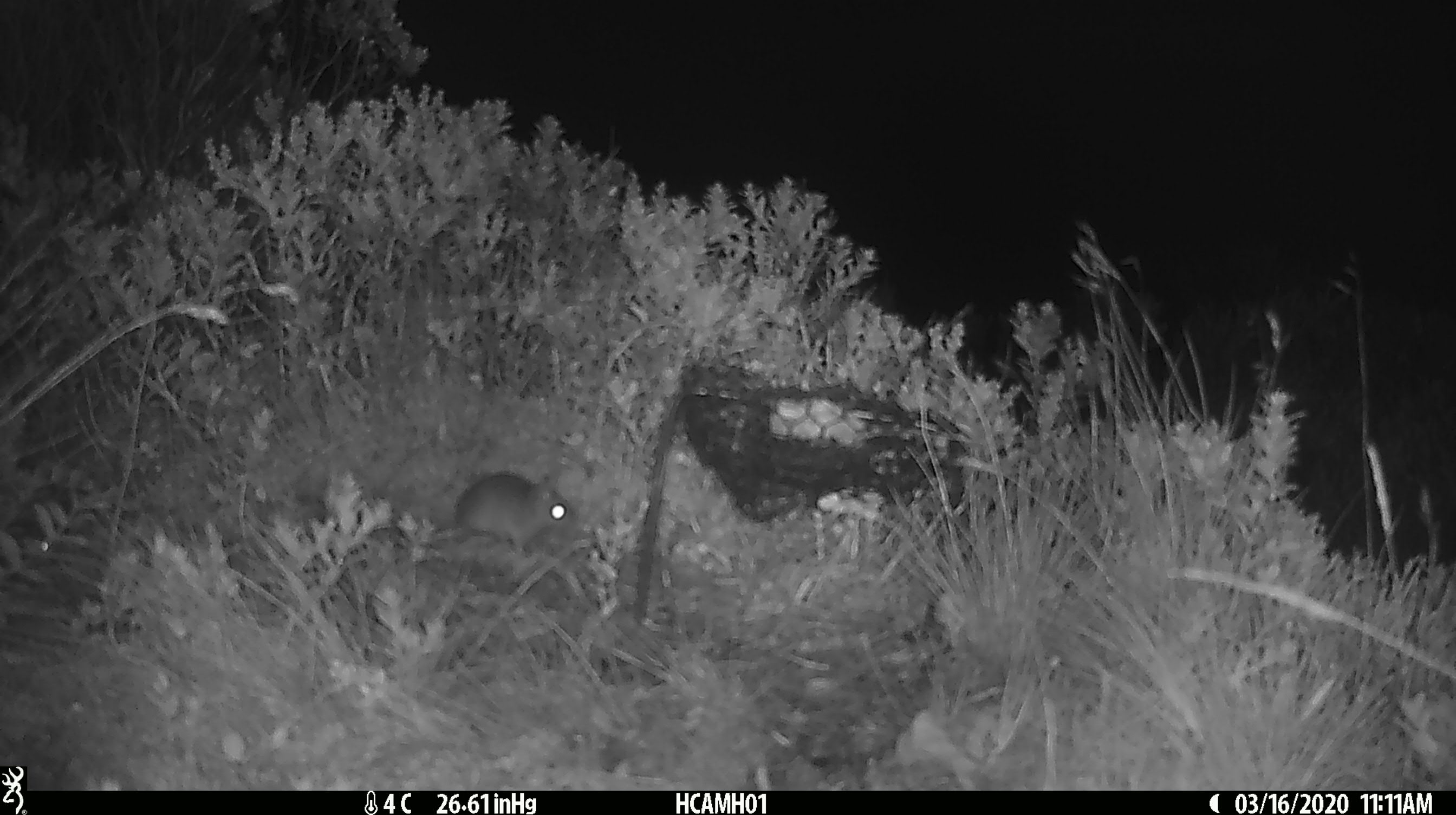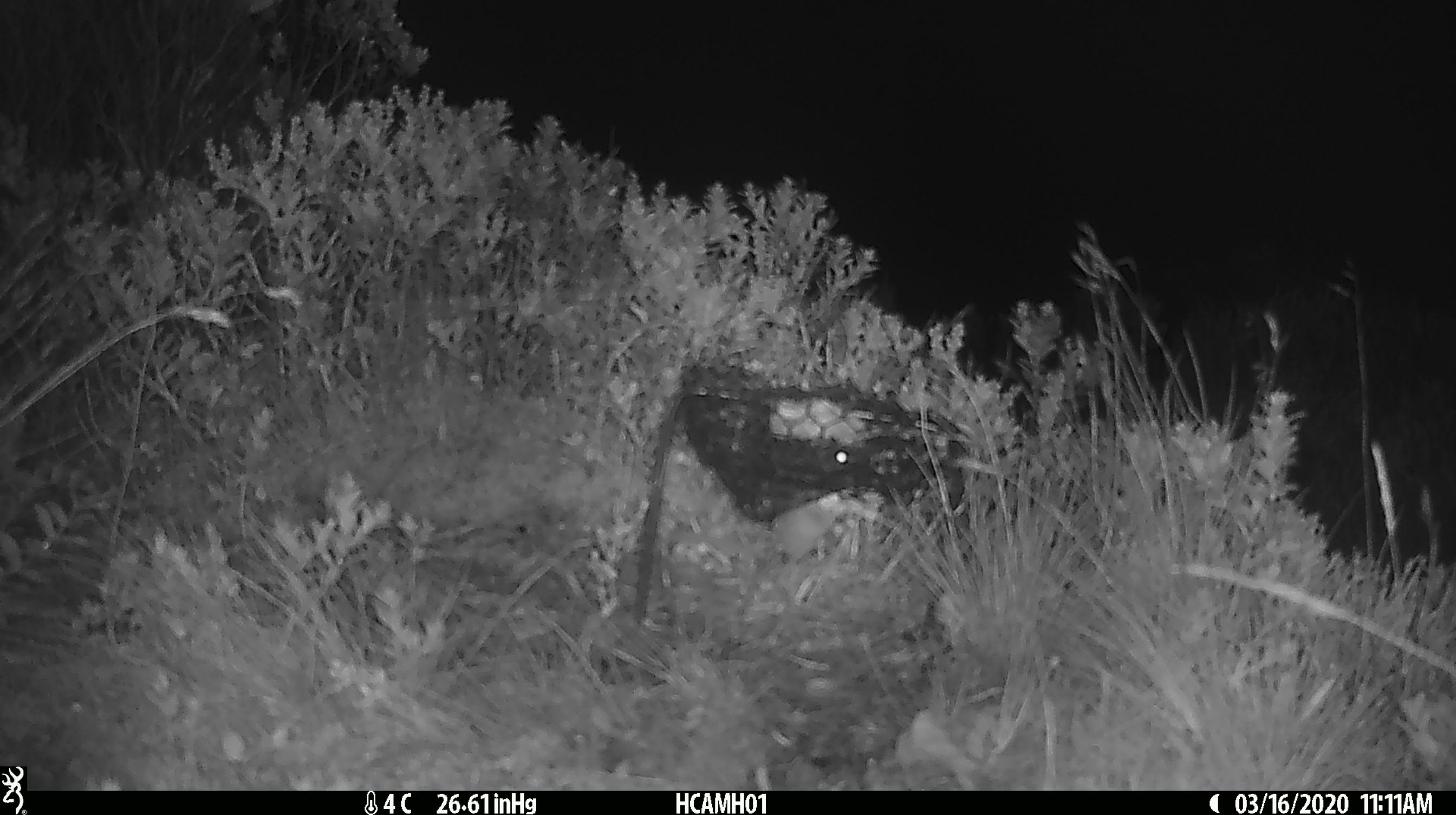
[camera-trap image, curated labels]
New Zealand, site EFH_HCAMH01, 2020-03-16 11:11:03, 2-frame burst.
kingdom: Animalia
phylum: Chordata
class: Mammalia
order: Rodentia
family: Muridae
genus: Mus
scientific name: Mus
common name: mouse